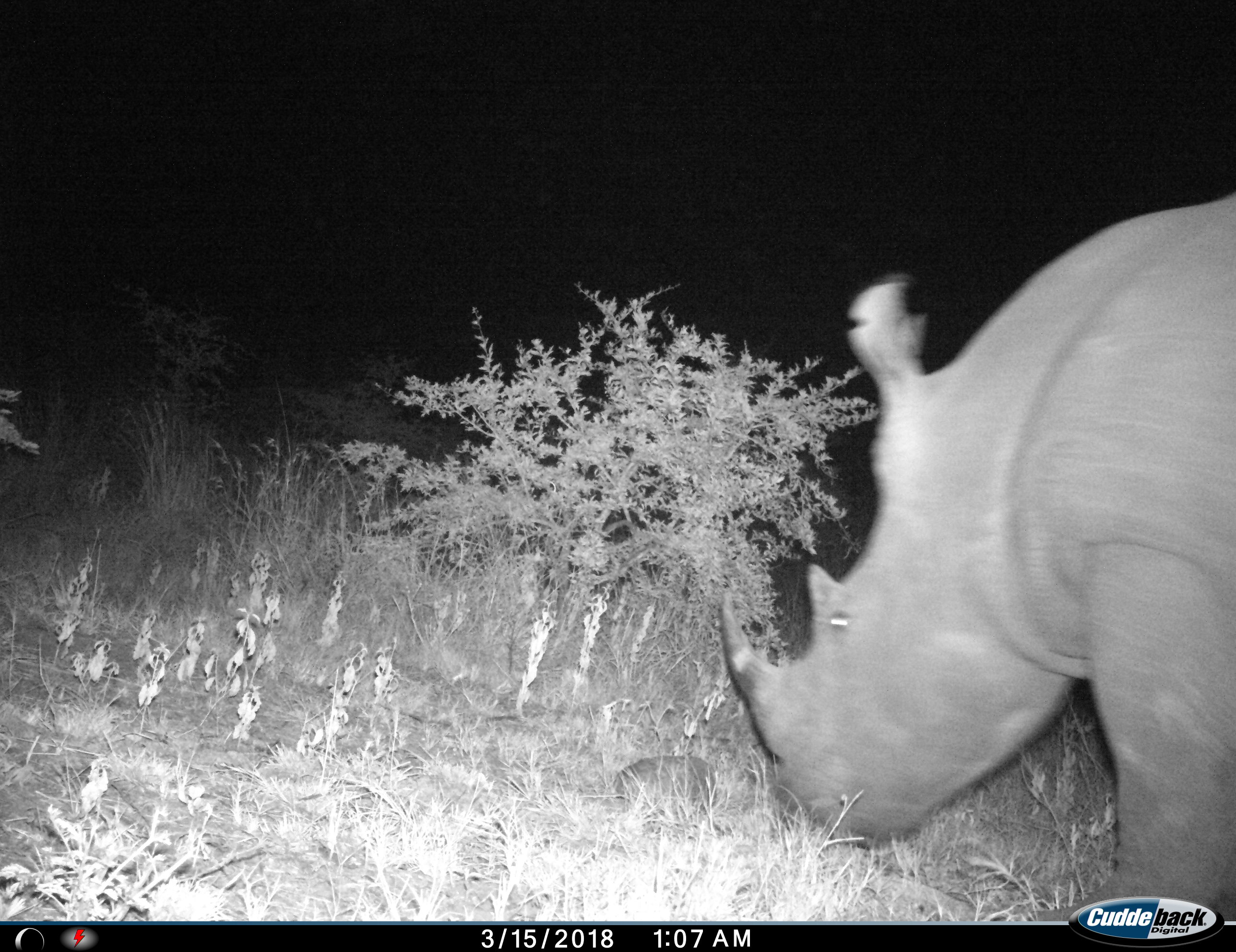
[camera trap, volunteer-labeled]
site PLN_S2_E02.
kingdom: Animalia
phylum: Chordata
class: Mammalia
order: Perissodactyla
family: Rhinocerotidae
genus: Ceratotherium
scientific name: Ceratotherium simum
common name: white rhinoceros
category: rhinoceroswhite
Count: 1.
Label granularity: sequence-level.